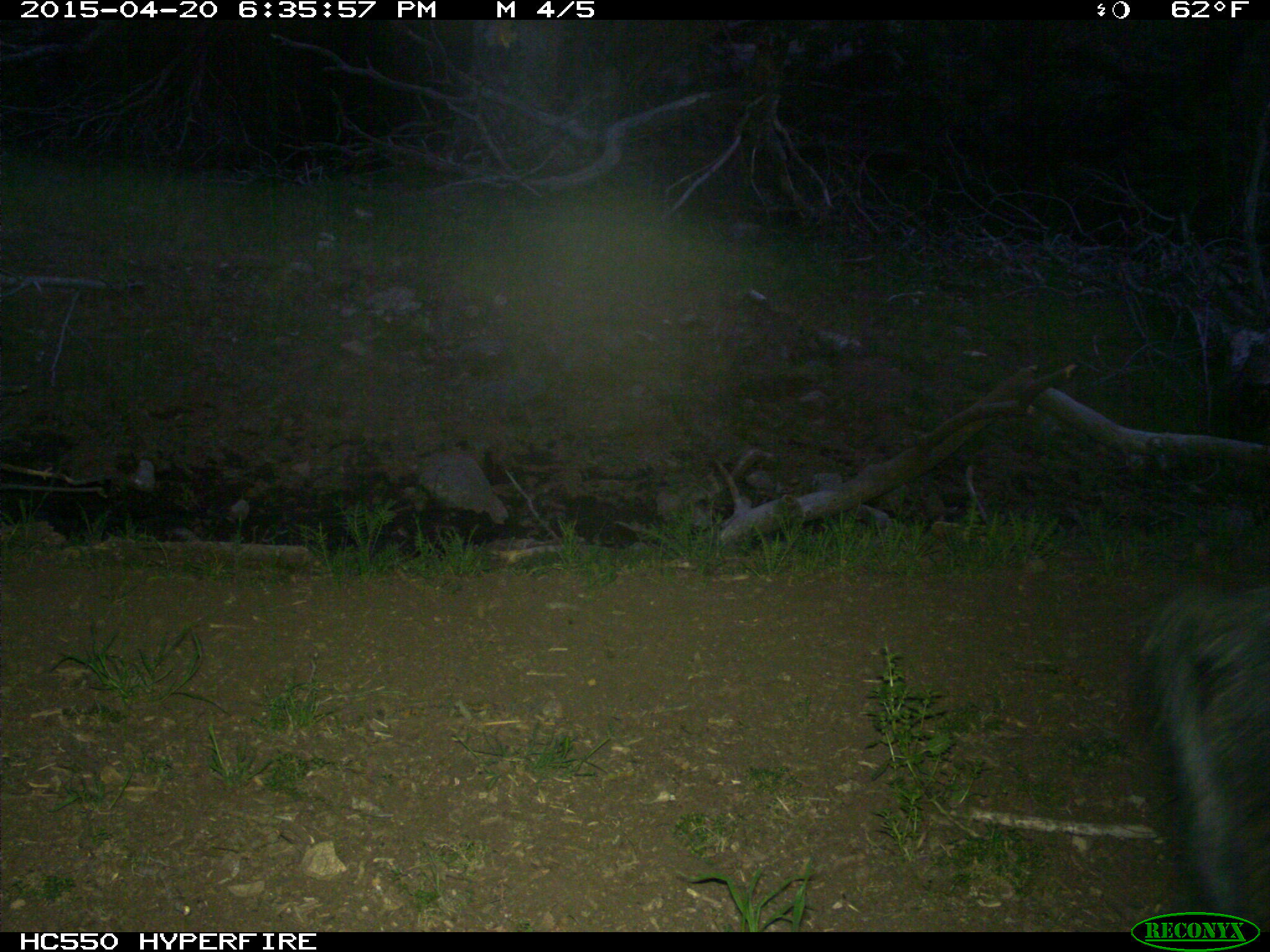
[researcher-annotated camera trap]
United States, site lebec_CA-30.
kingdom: Animalia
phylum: Chordata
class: Mammalia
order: Artiodactyla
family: Suidae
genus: Sus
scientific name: Sus scrofa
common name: wild boar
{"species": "Sus scrofa (wild boar)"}